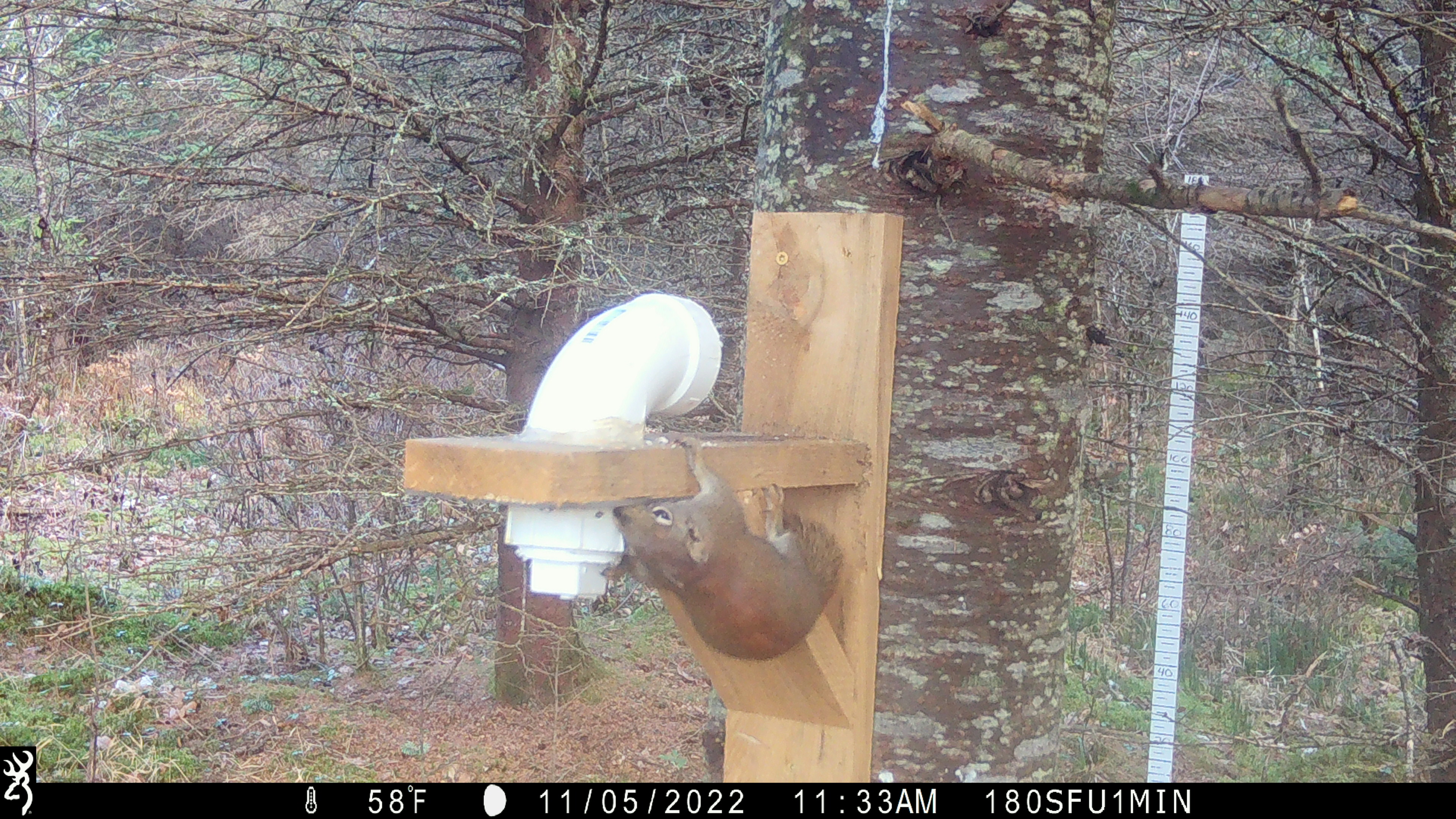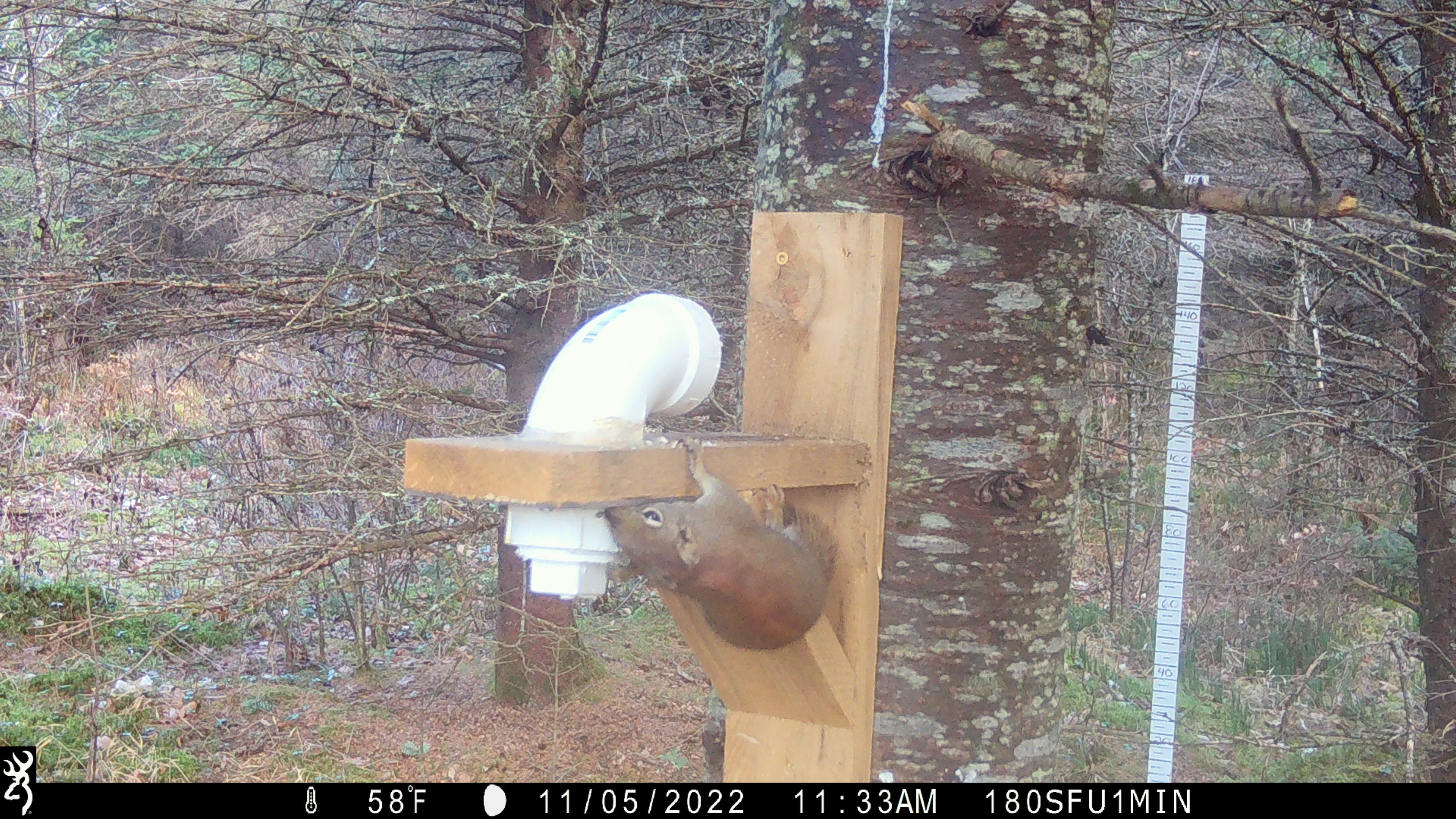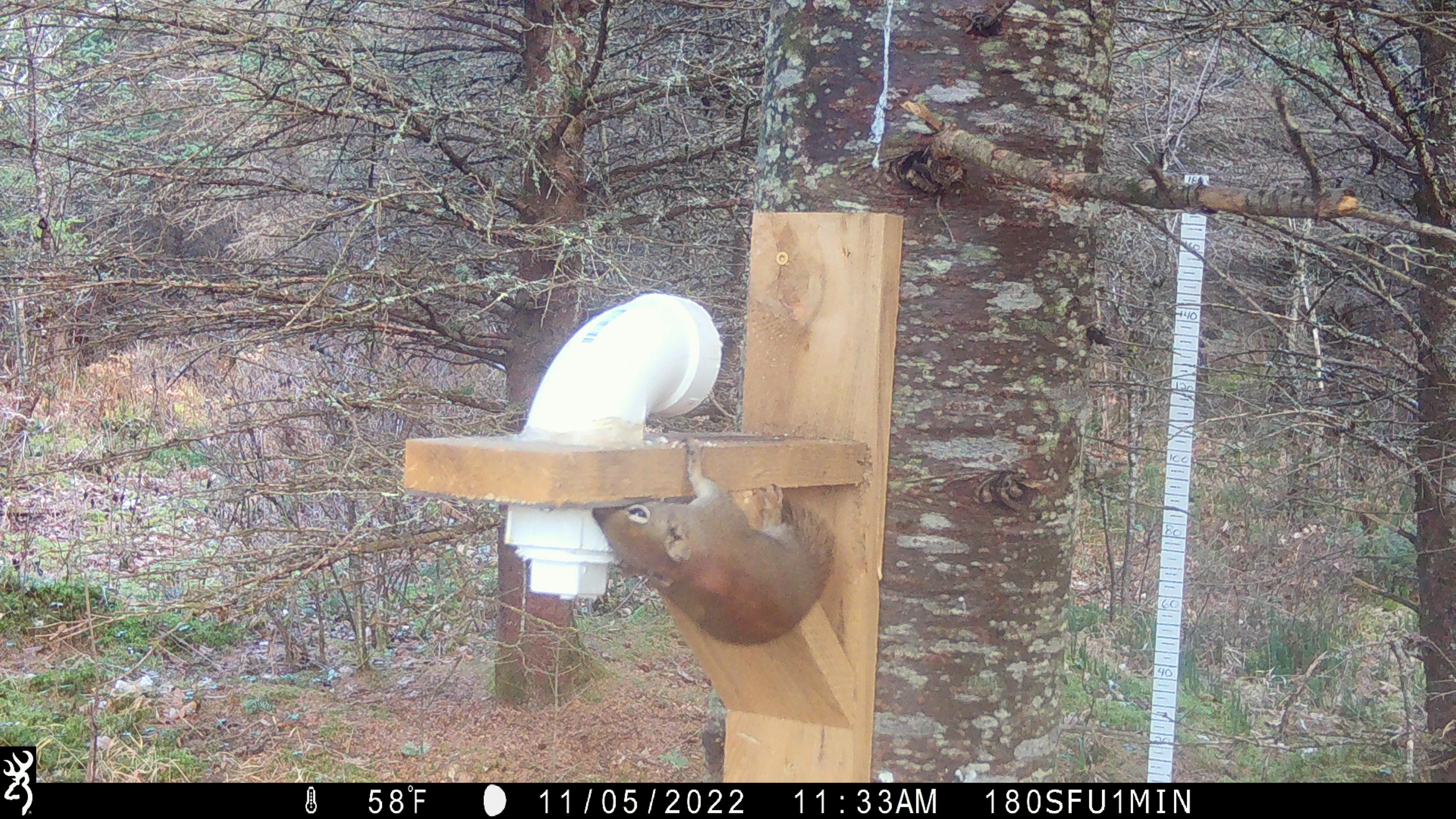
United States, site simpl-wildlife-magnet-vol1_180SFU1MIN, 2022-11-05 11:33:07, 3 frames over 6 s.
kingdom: Animalia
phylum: Chordata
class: Mammalia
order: Rodentia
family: Sciuridae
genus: Tamiasciurus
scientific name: Tamiasciurus hudsonicus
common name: red squirrel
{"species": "red squirrel (Tamiasciurus hudsonicus)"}